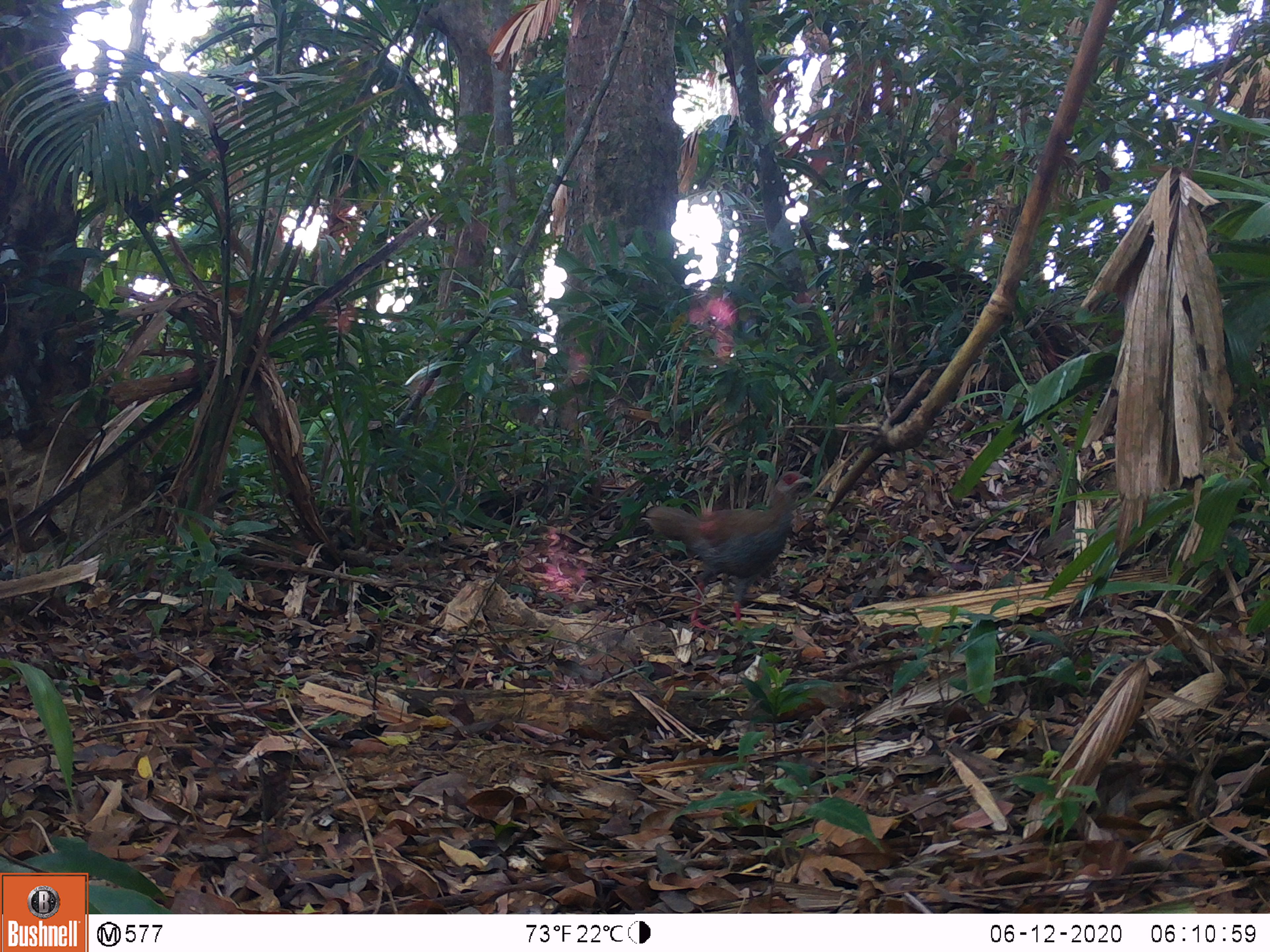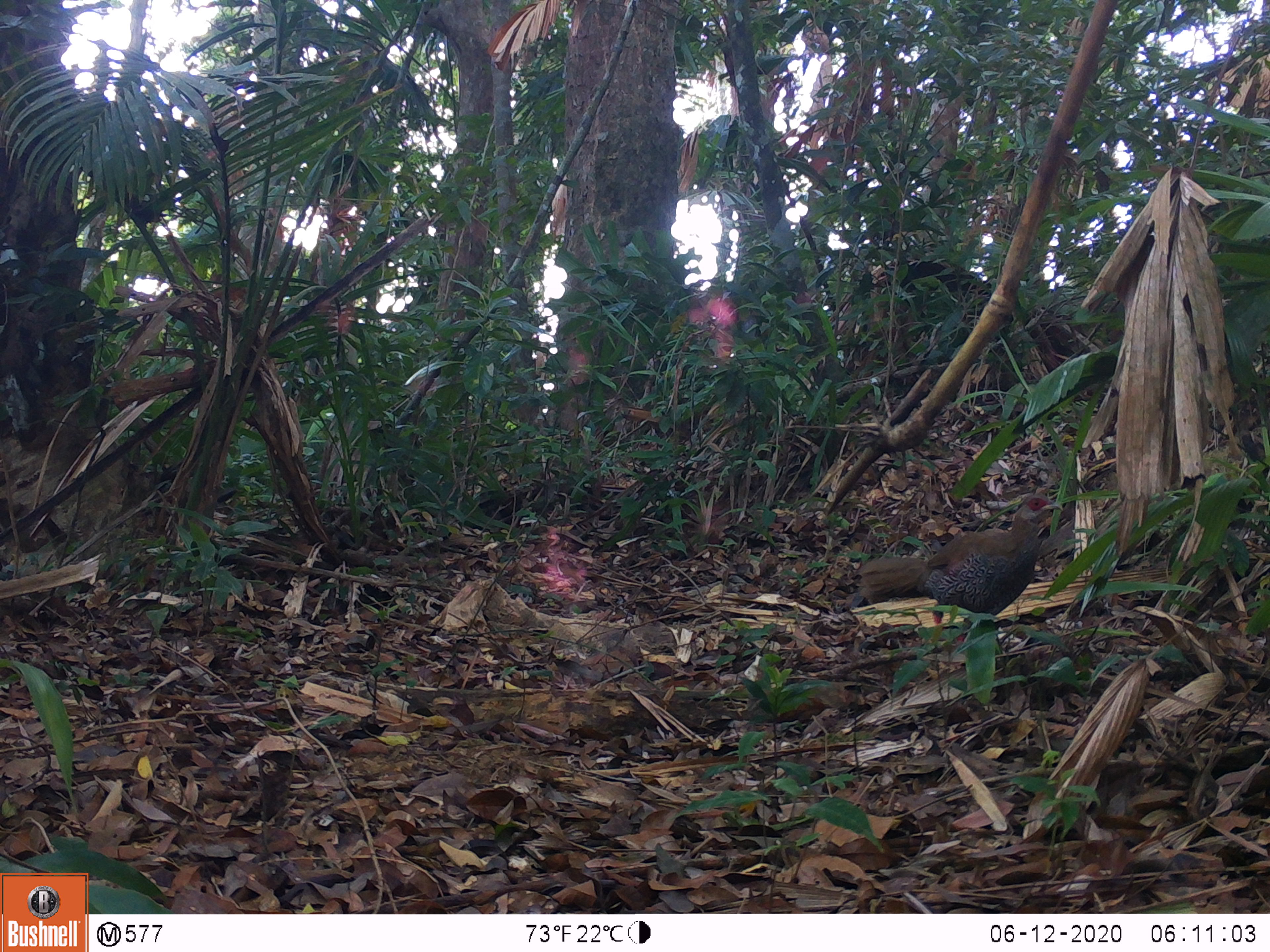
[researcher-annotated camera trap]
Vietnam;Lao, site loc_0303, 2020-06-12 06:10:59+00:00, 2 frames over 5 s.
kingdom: Animalia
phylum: Chordata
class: Aves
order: Galliformes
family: Phasianidae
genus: Lophura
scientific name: Lophura nycthemera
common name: silver pheasant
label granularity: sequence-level